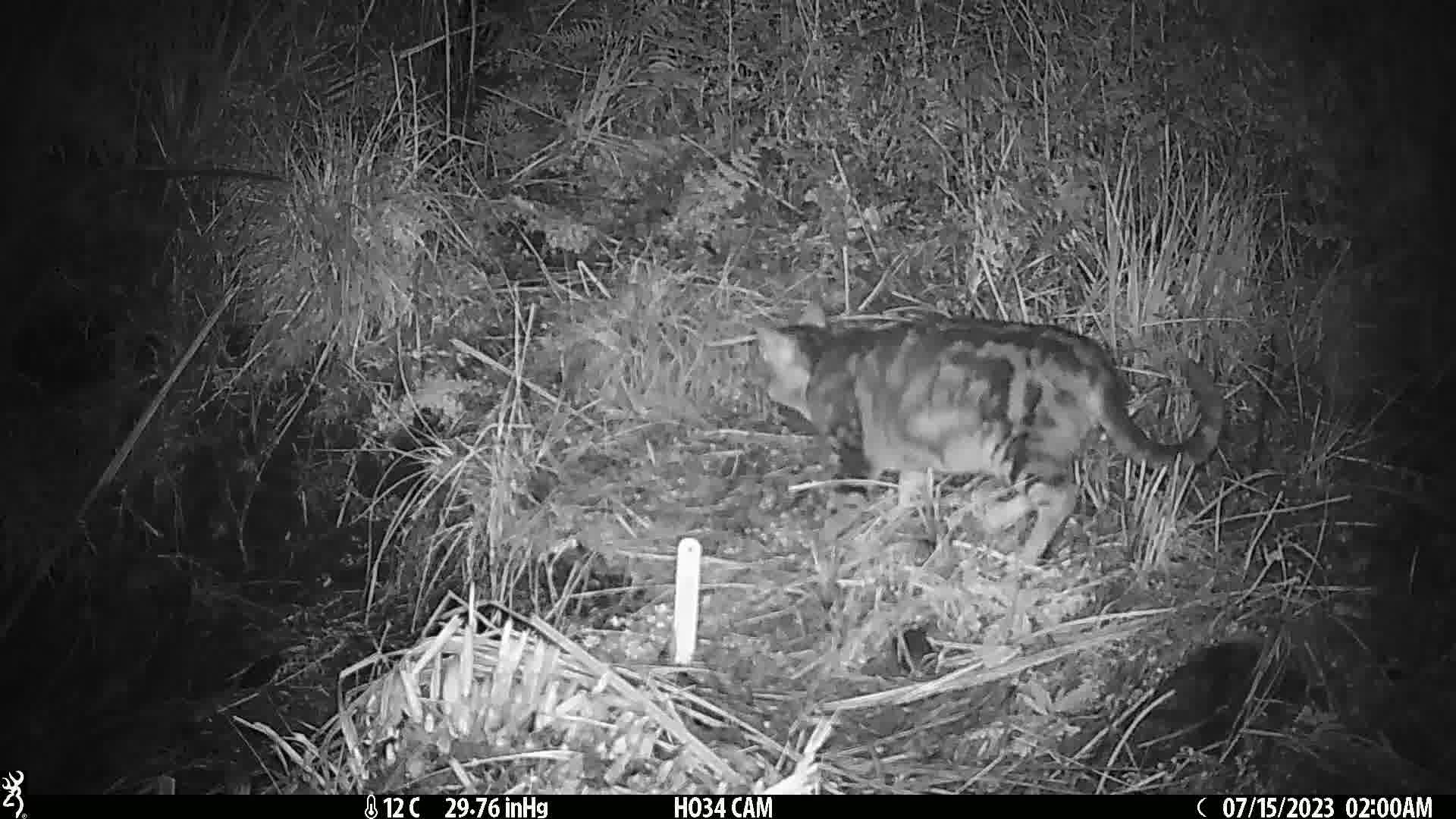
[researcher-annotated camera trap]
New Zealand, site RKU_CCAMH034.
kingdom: Animalia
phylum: Chordata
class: Mammalia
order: Carnivora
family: Felidae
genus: Felis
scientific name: Felis catus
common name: domestic cat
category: cat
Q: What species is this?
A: Cat (domestic cat) (Felis catus).